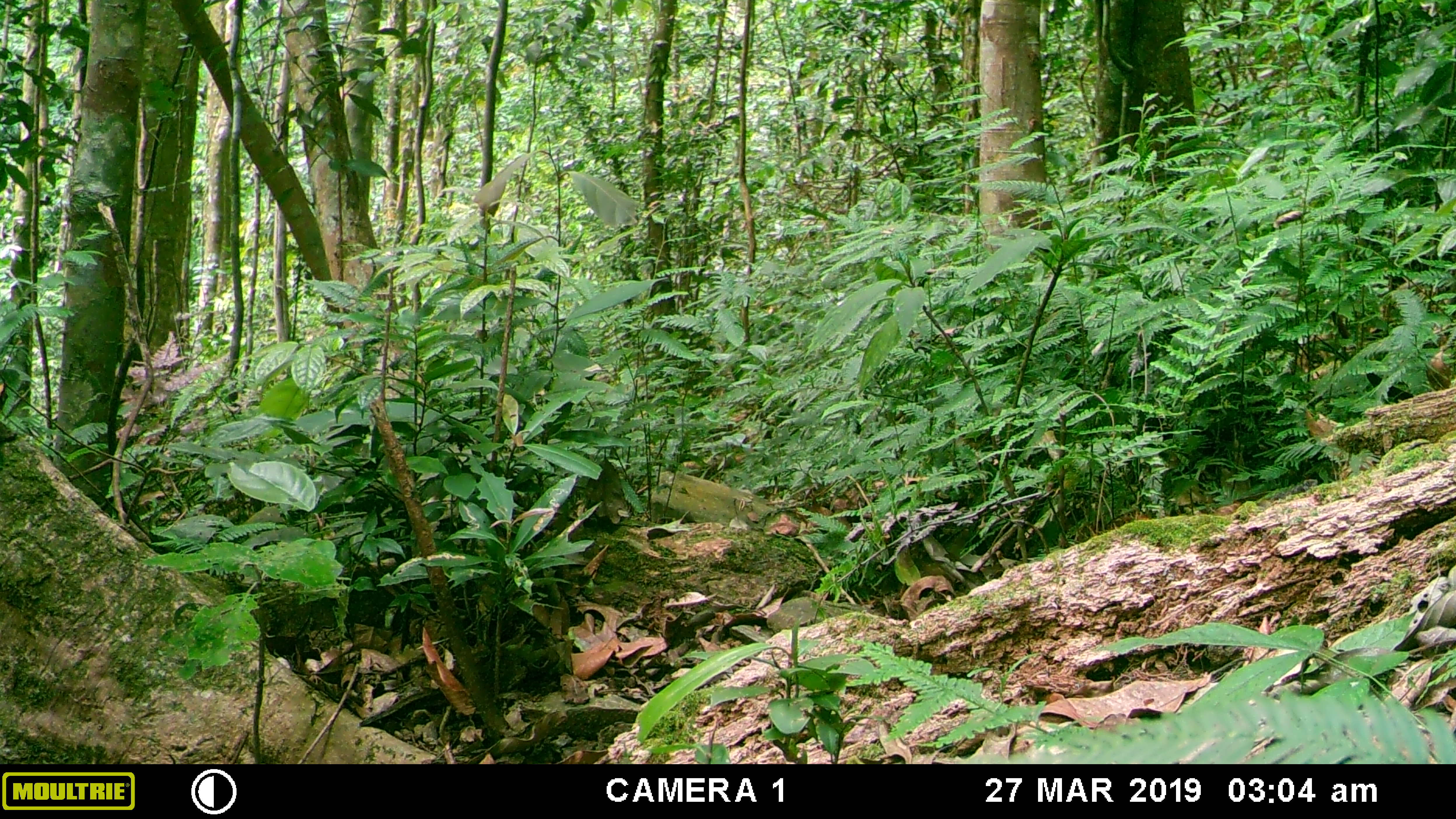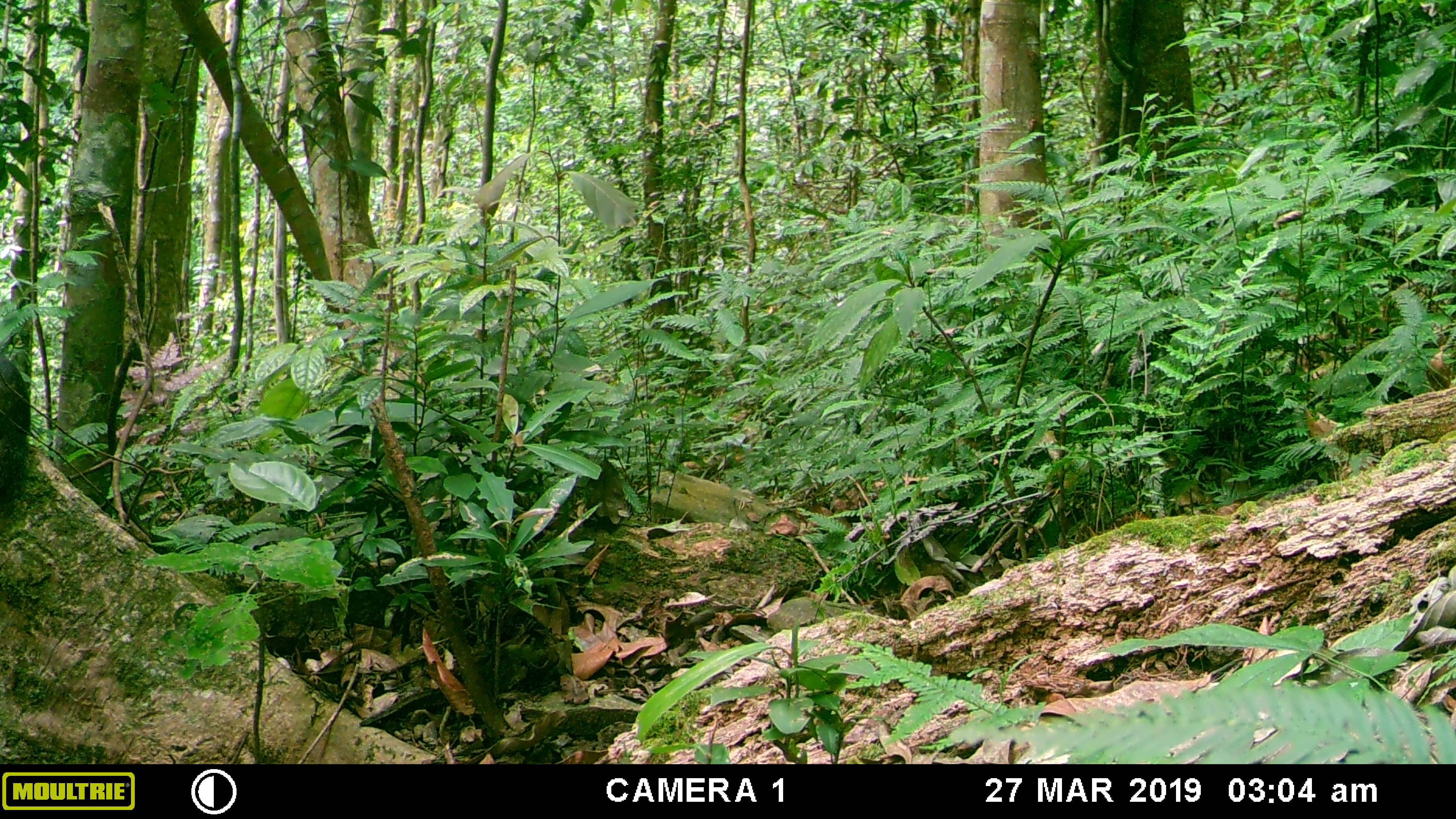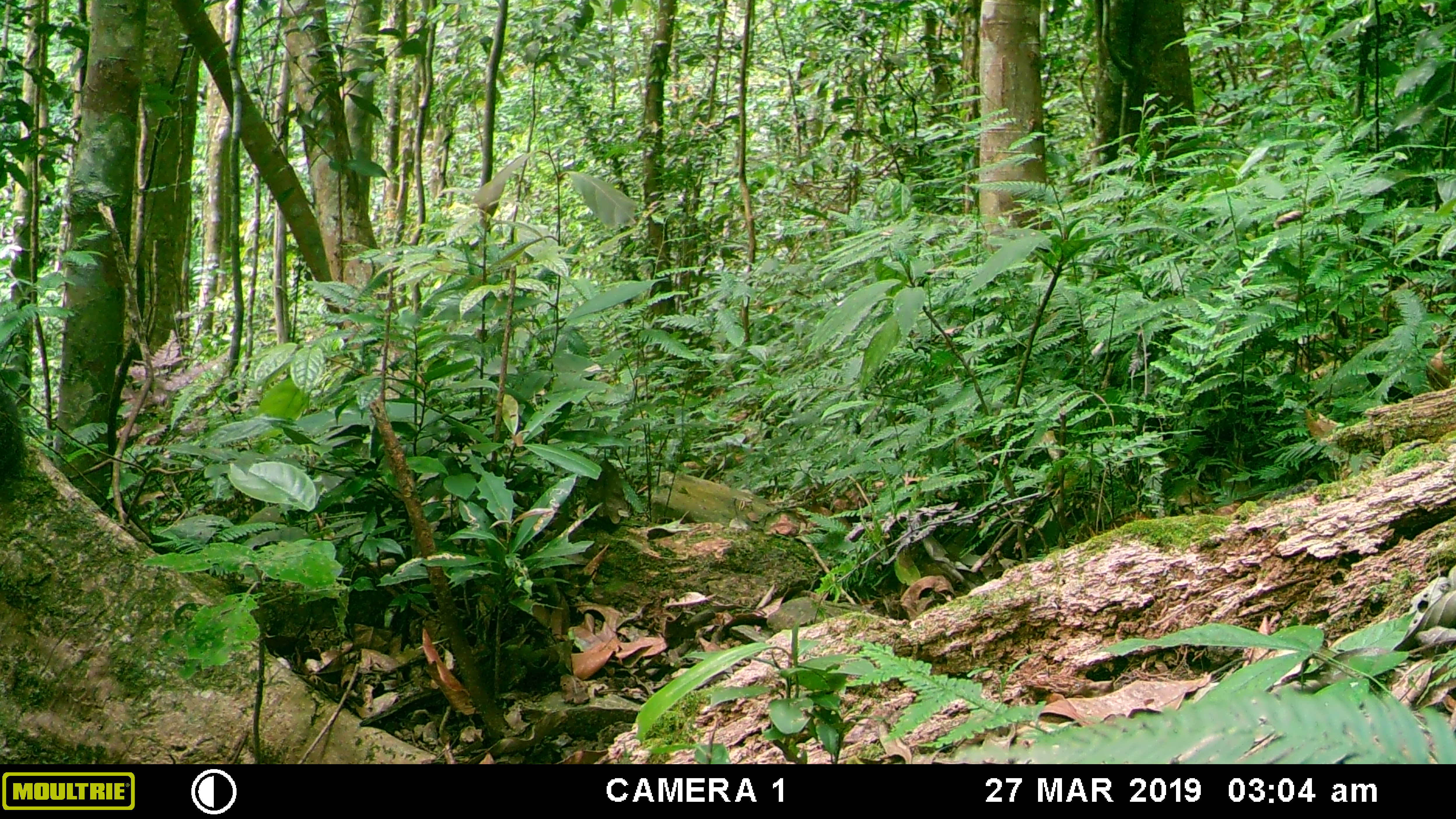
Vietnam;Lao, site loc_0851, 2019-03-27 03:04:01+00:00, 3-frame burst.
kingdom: Animalia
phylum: Chordata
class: Mammalia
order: Rodentia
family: Sciuridae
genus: Dremomys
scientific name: Dremomys rufigenis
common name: red-cheeked squirrel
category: red cheeked squirrel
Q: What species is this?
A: Red cheeked squirrel (red-cheeked squirrel) (Dremomys rufigenis).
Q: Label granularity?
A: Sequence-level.